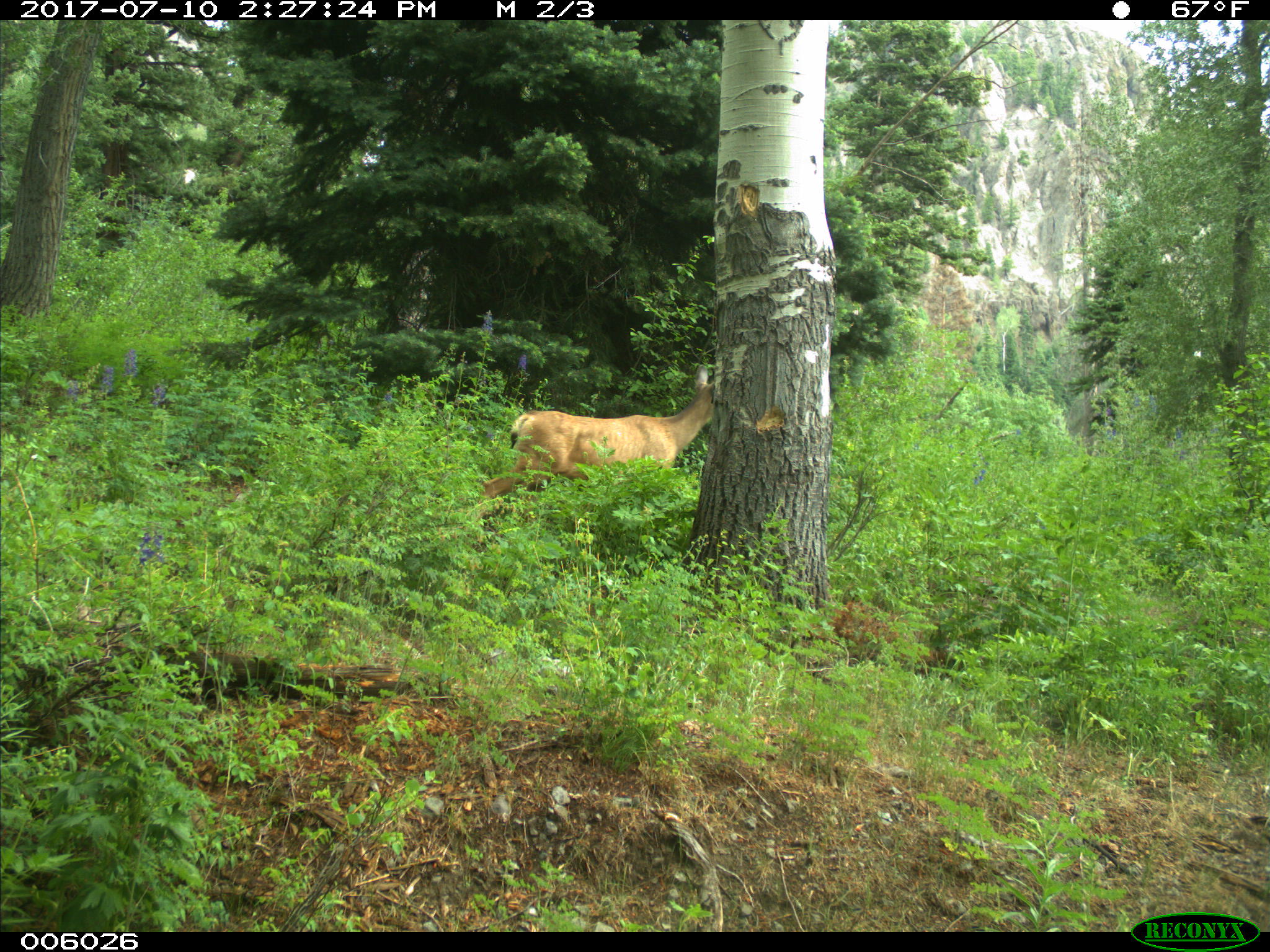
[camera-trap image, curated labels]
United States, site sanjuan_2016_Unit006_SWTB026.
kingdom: Animalia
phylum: Chordata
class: Mammalia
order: Artiodactyla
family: Cervidae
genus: Odocoileus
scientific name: Odocoileus hemionus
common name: mule deer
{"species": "Odocoileus hemionus (mule deer)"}